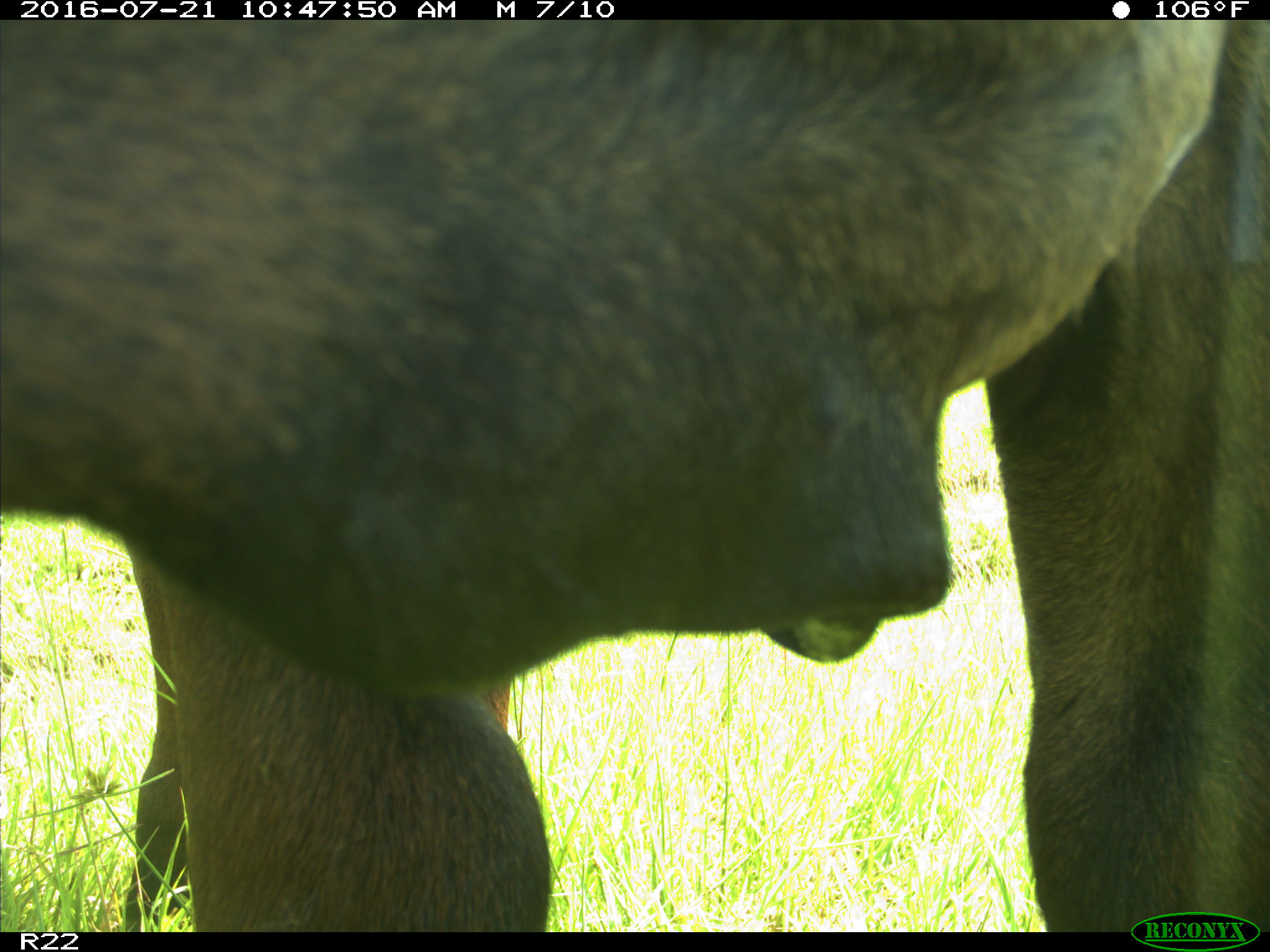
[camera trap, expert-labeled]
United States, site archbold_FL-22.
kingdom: Animalia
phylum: Chordata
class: Mammalia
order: Artiodactyla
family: Bovidae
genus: Bos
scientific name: Bos taurus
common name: domestic cow